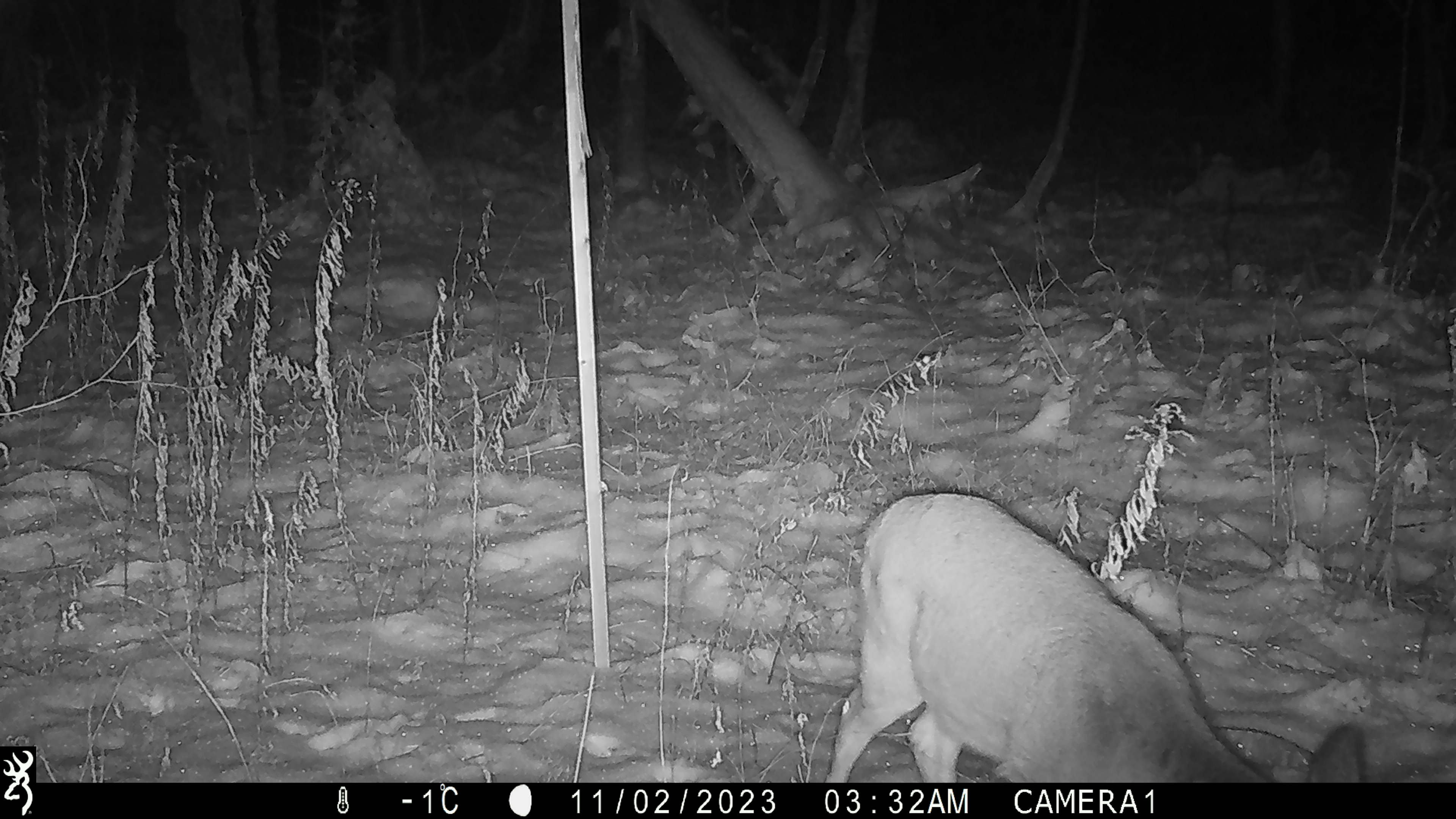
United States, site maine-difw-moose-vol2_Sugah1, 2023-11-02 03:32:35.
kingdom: Animalia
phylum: Chordata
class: Mammalia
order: Artiodactyla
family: Cervidae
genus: Odocoileus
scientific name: Odocoileus virginianus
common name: white-tailed deer